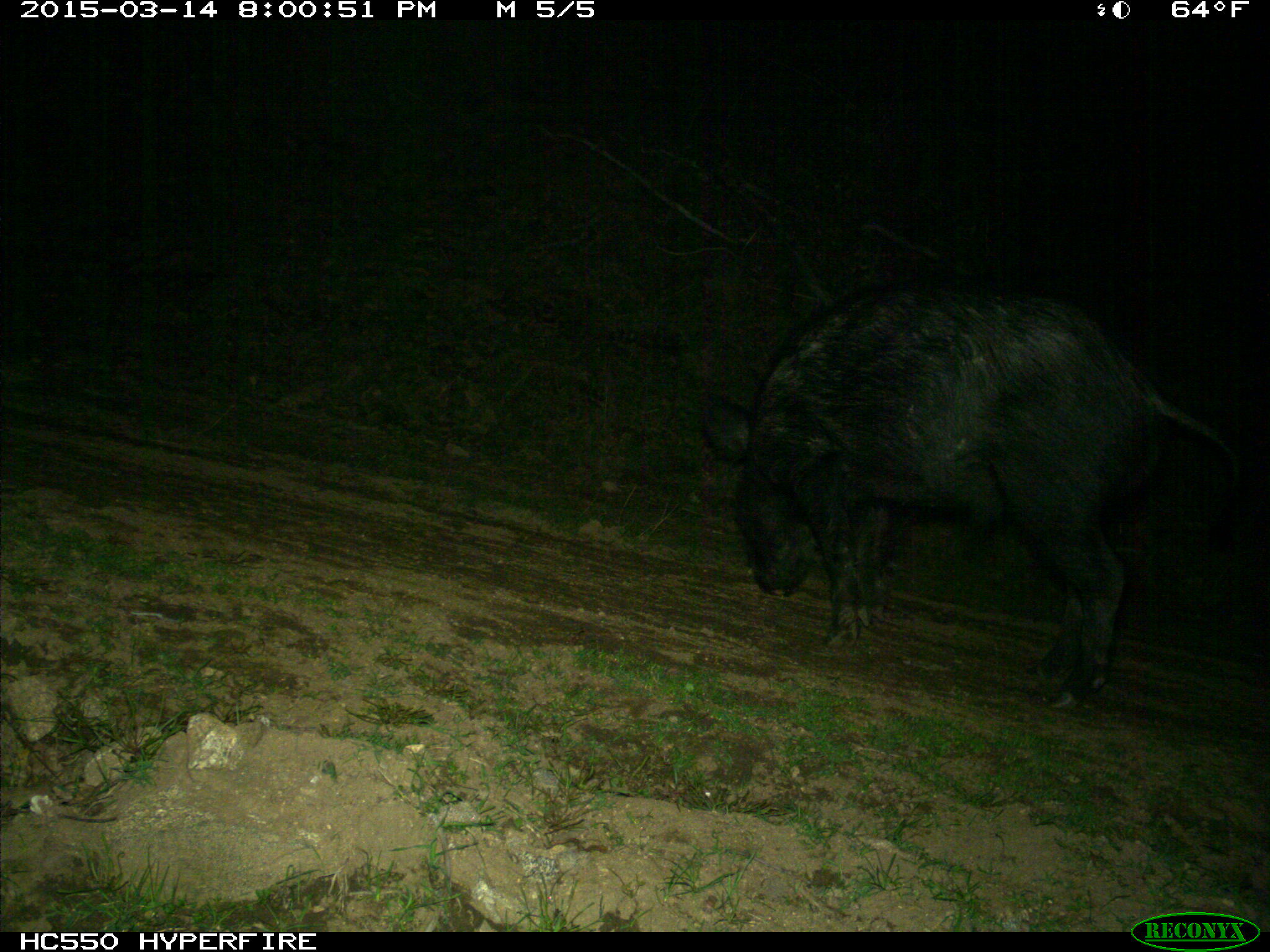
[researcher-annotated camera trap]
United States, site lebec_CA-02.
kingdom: Animalia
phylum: Chordata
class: Mammalia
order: Artiodactyla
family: Suidae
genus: Sus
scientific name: Sus scrofa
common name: wild boar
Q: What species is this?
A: Sus scrofa (wild boar).